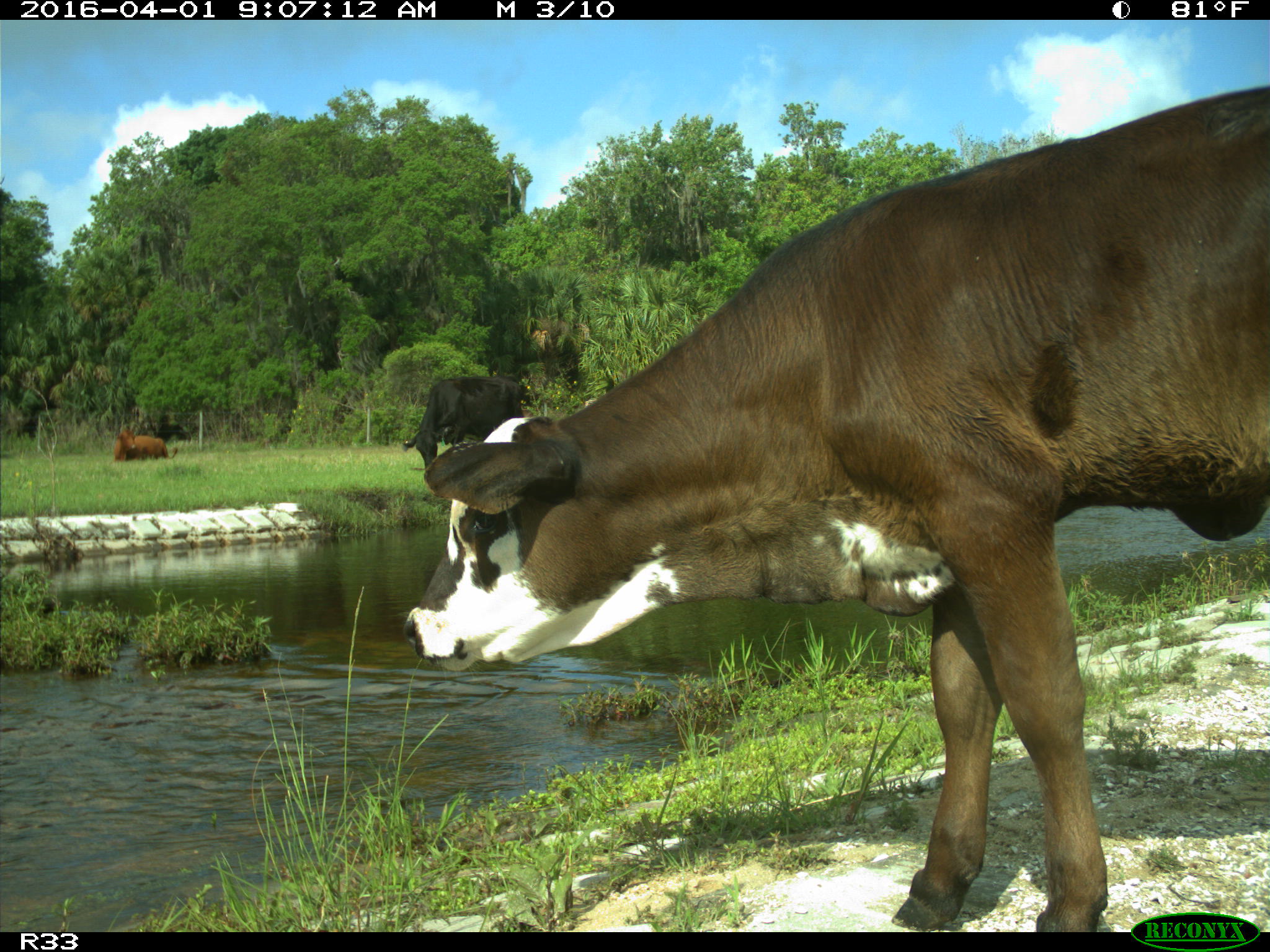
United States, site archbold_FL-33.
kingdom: Animalia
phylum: Chordata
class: Mammalia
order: Artiodactyla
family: Bovidae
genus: Bos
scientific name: Bos taurus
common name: domestic cow